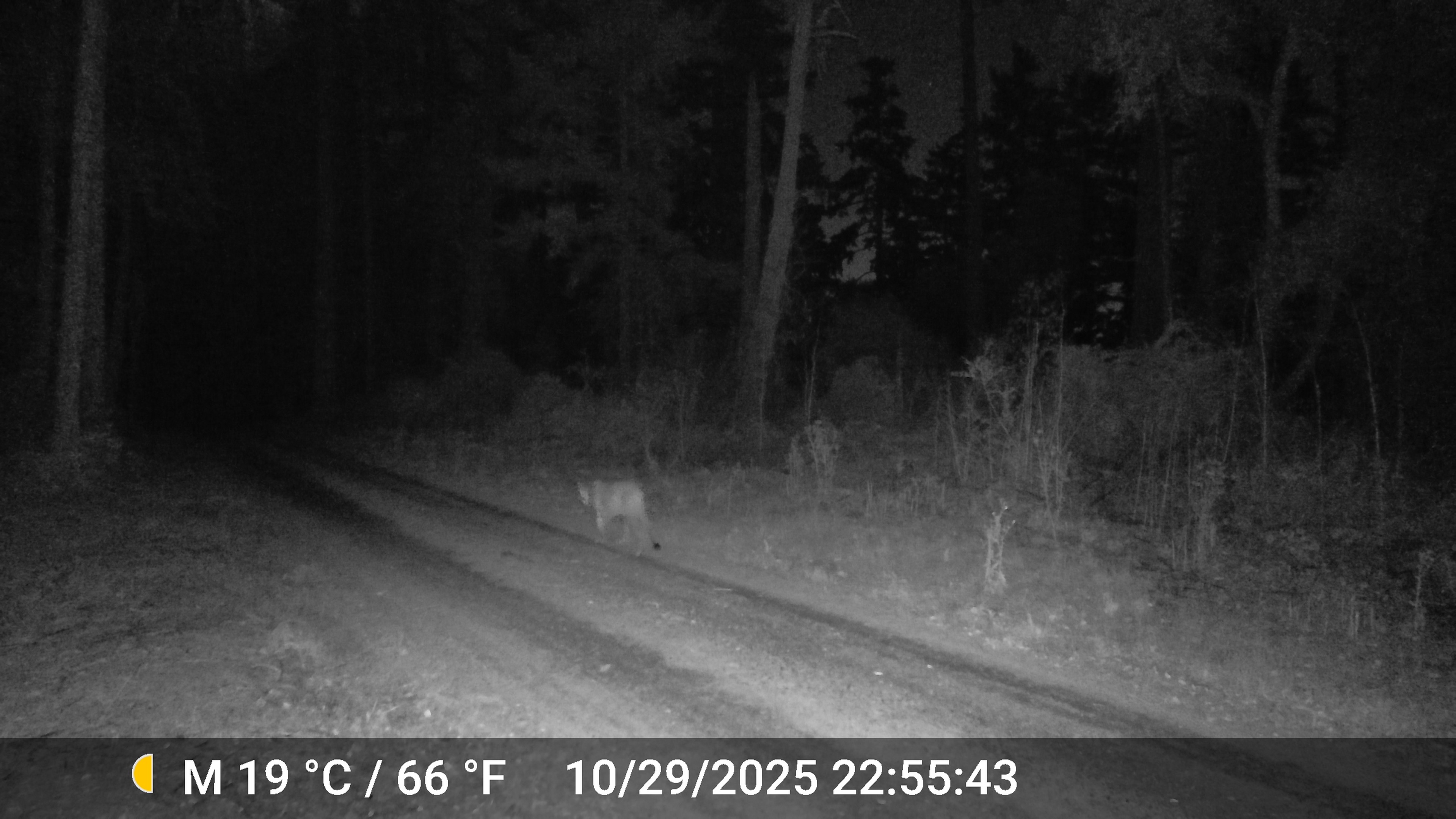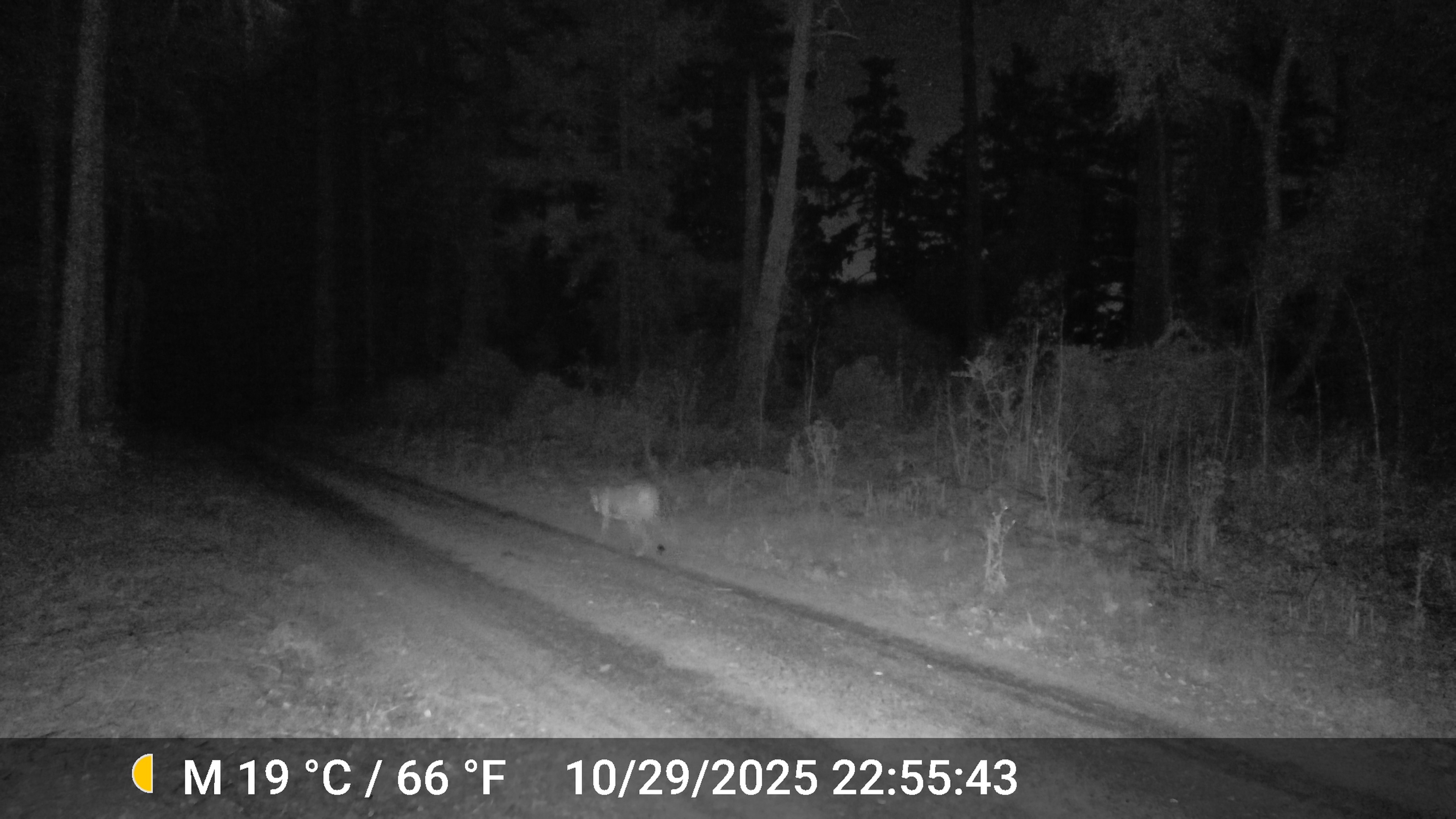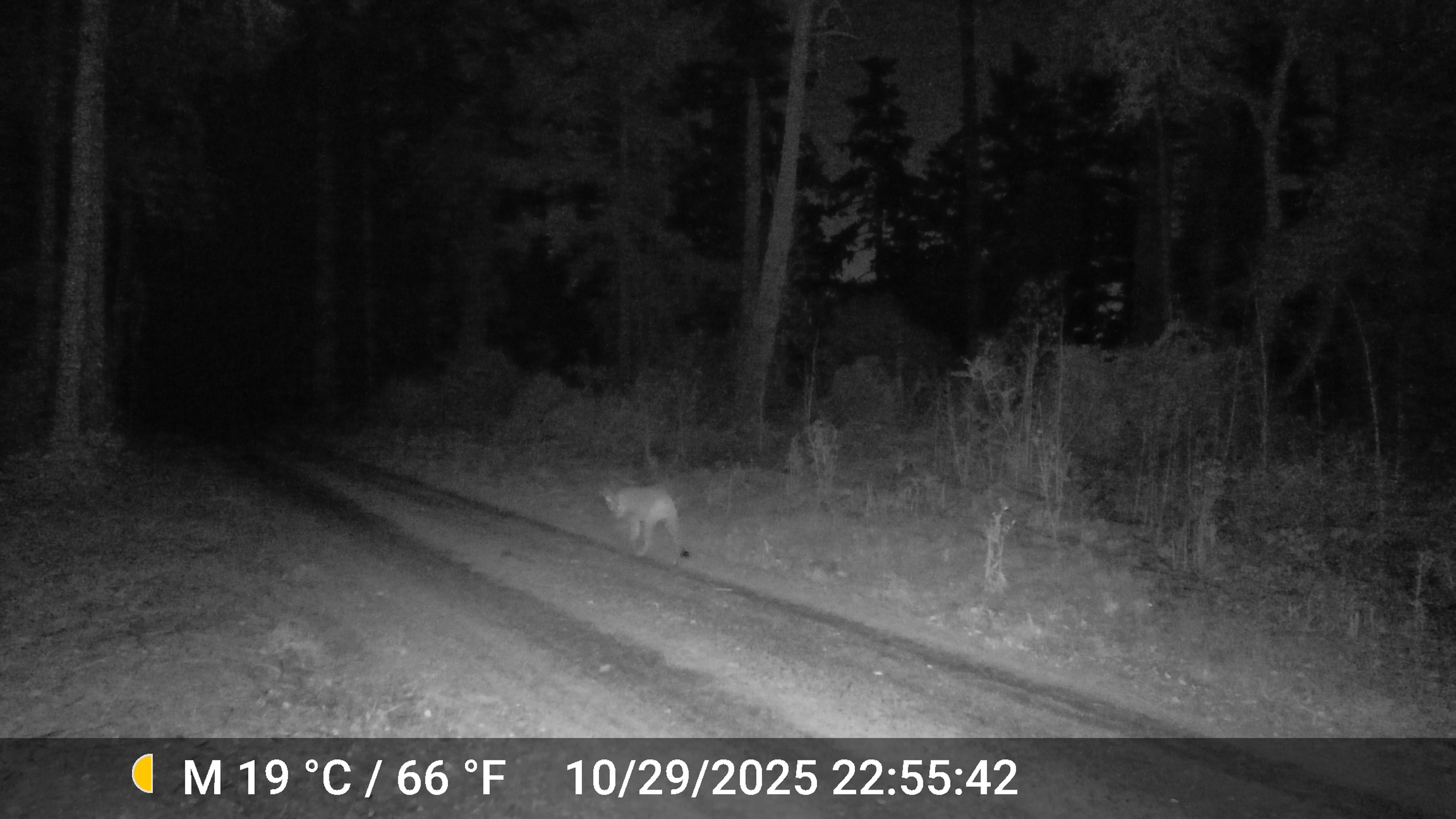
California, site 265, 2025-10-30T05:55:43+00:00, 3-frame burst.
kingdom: Animalia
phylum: Chordata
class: Mammalia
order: Carnivora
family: Felidae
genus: Puma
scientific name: Puma concolor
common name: puma